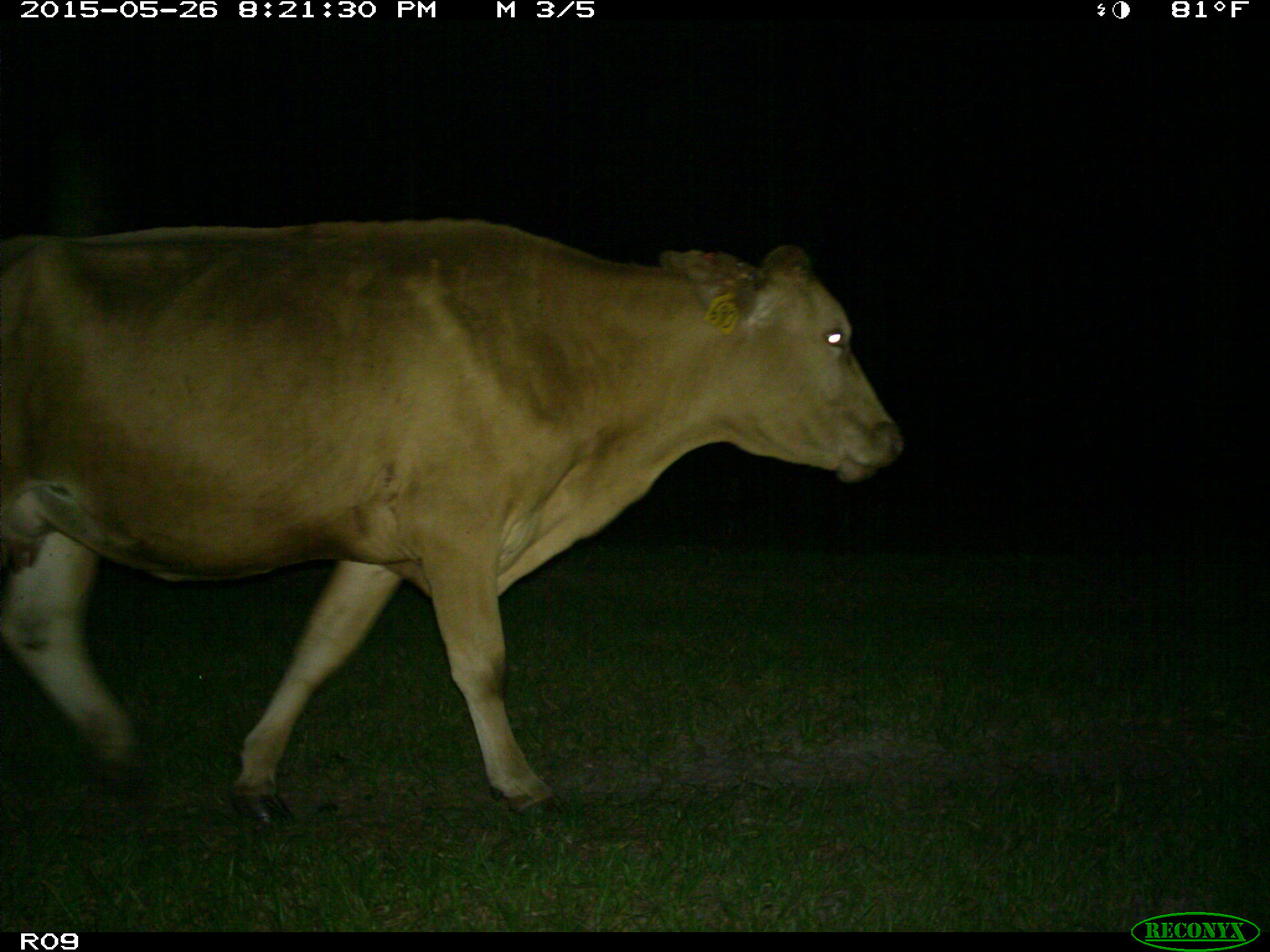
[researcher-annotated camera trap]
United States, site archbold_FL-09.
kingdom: Animalia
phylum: Chordata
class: Mammalia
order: Artiodactyla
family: Bovidae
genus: Bos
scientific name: Bos taurus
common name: domestic cow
Bos taurus (domestic cow).